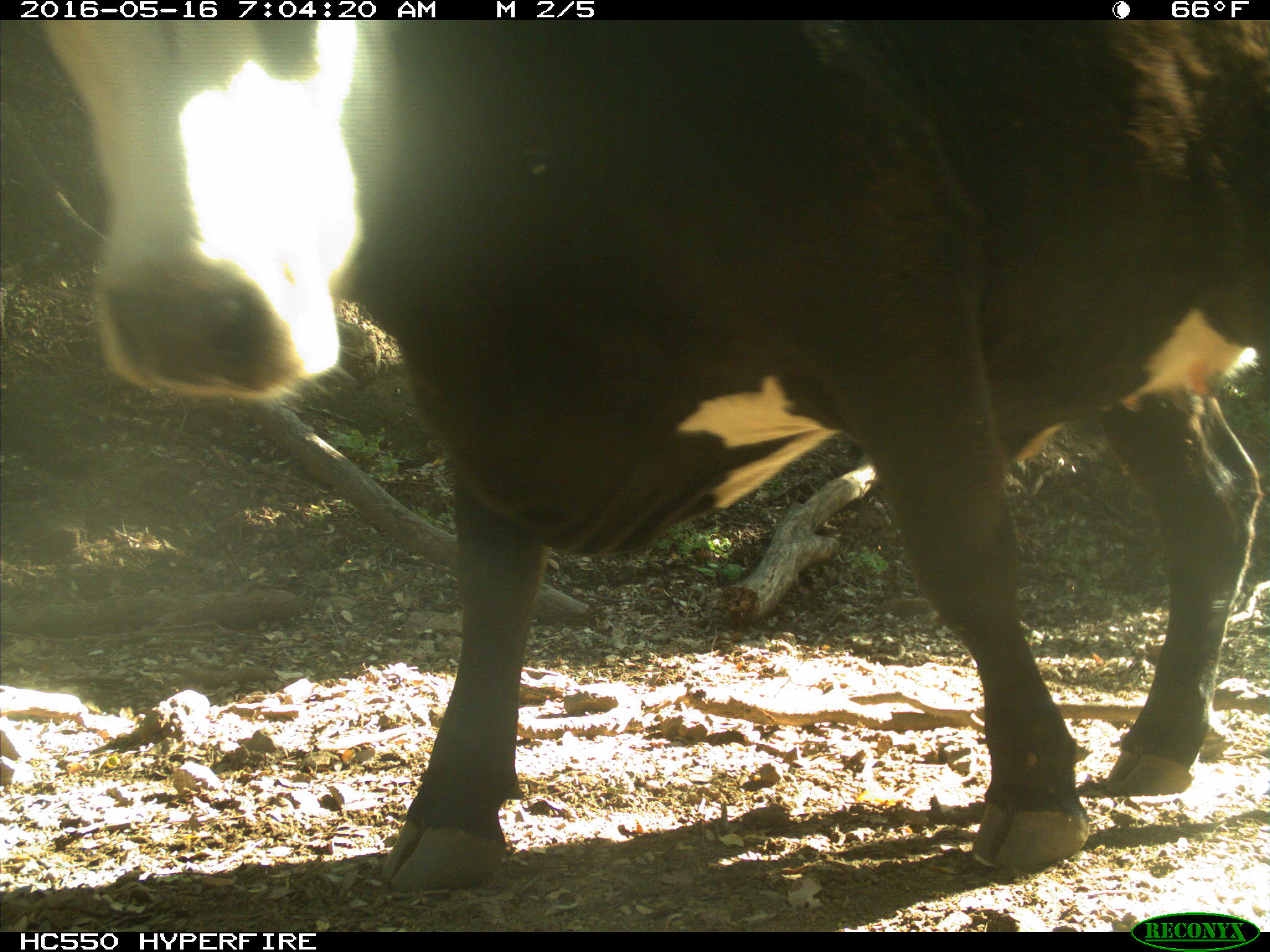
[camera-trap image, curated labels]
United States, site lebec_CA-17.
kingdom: Animalia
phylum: Chordata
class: Mammalia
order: Artiodactyla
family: Bovidae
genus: Bos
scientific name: Bos taurus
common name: domestic cow